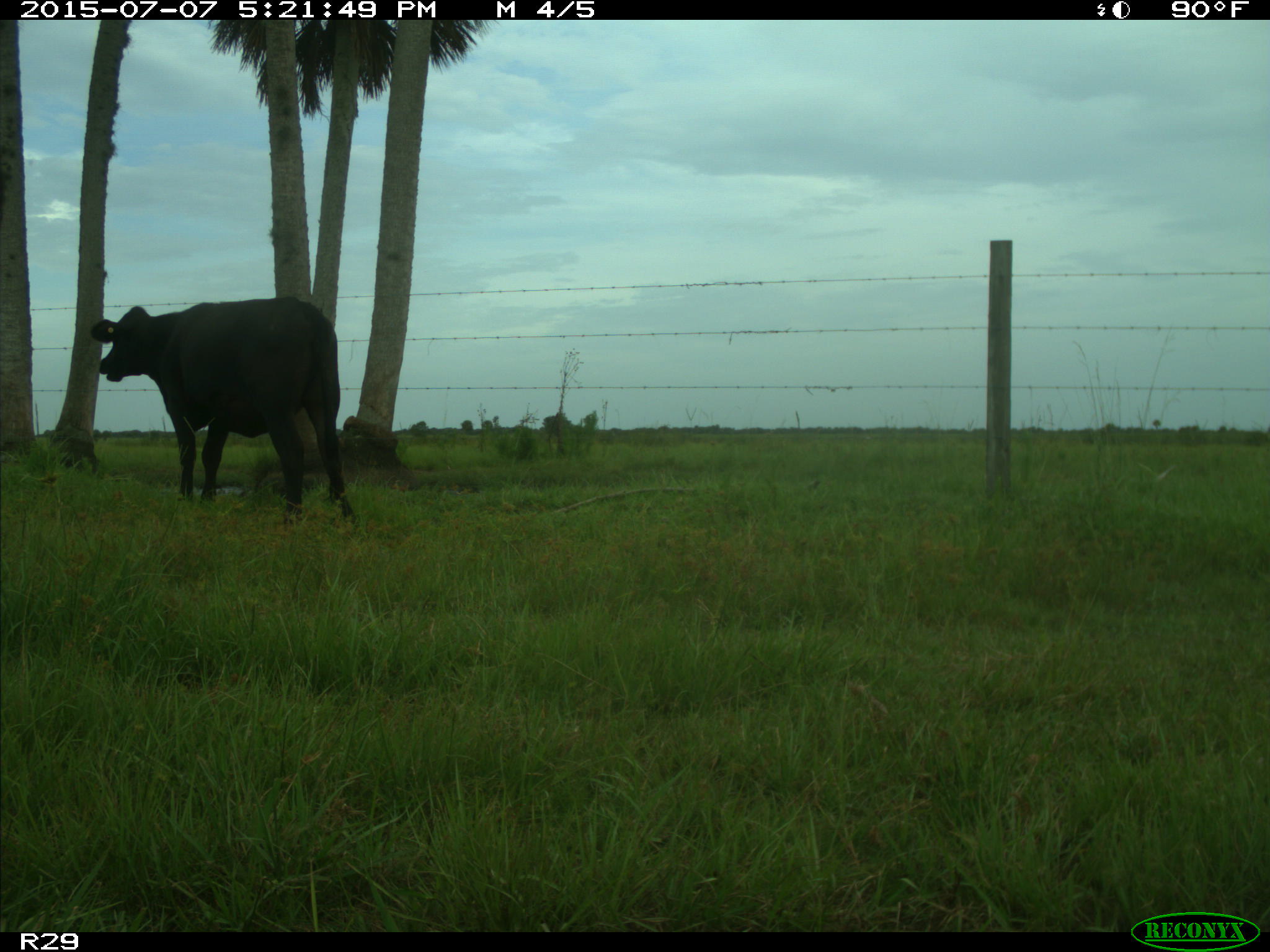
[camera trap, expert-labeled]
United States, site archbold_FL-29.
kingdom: Animalia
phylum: Chordata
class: Mammalia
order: Artiodactyla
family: Bovidae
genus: Bos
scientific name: Bos taurus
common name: domestic cow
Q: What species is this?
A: Bos taurus (domestic cow).